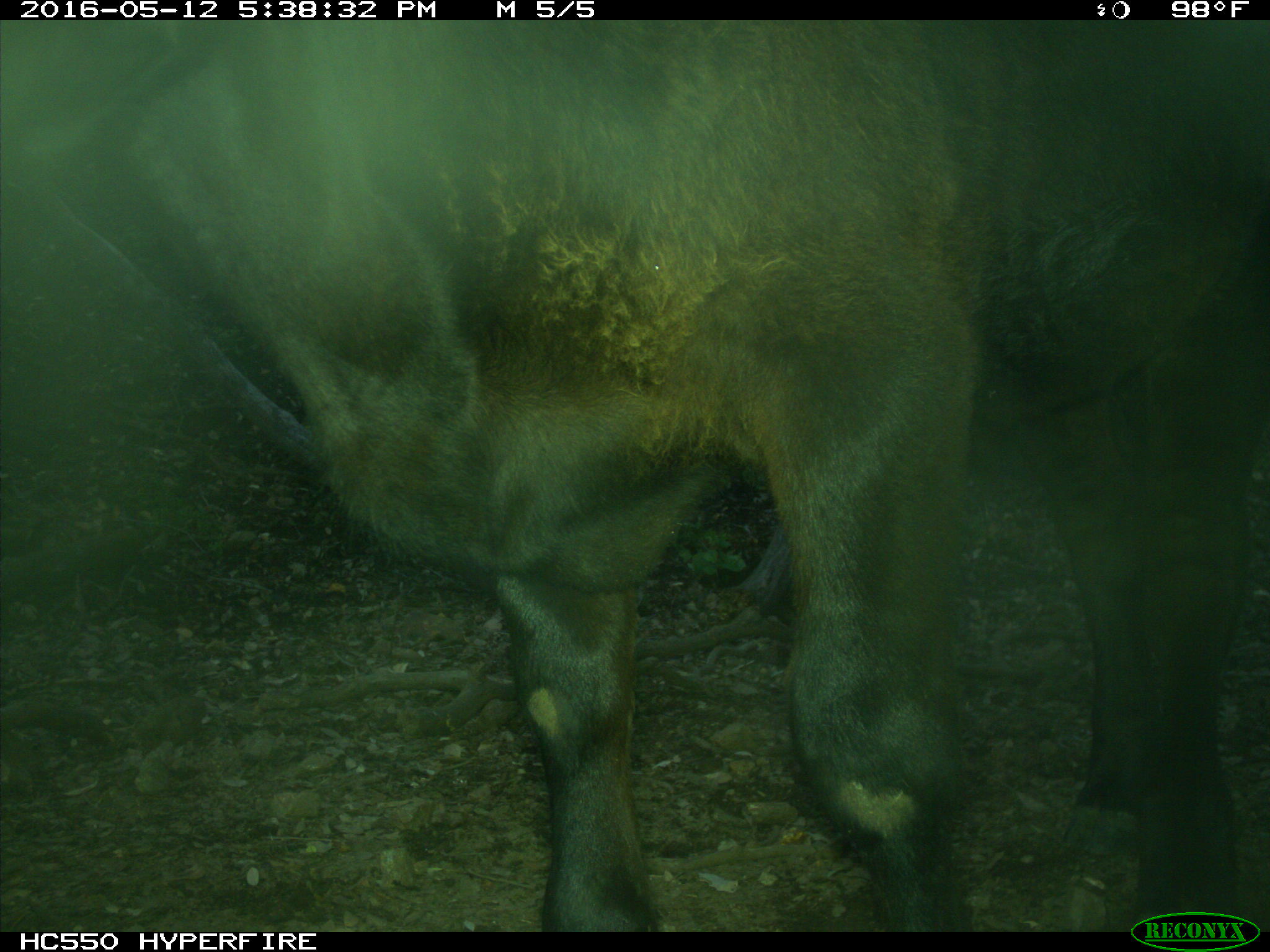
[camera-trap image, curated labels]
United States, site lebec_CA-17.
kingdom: Animalia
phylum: Chordata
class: Mammalia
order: Artiodactyla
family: Bovidae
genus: Bos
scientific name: Bos taurus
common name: domestic cow